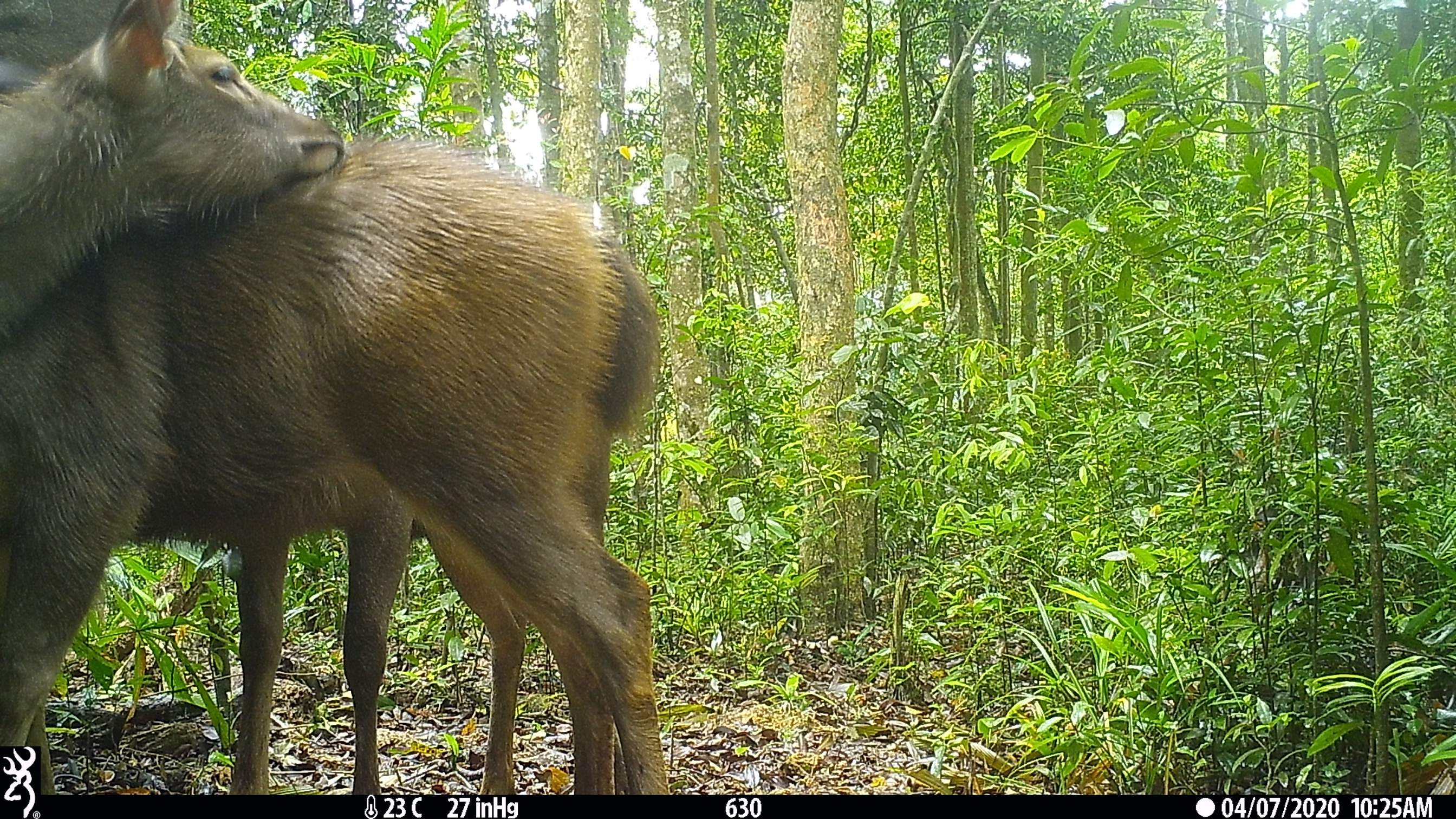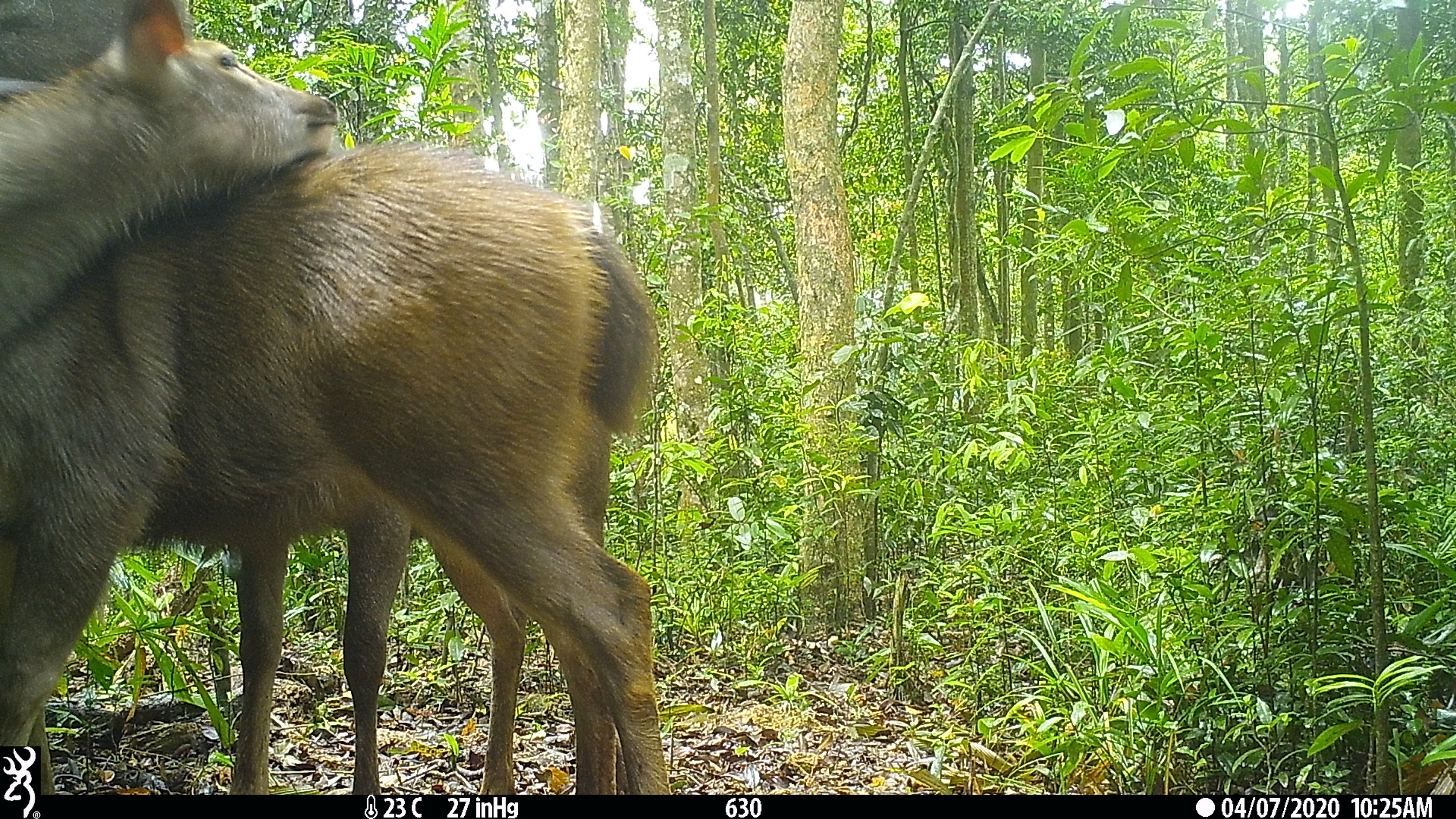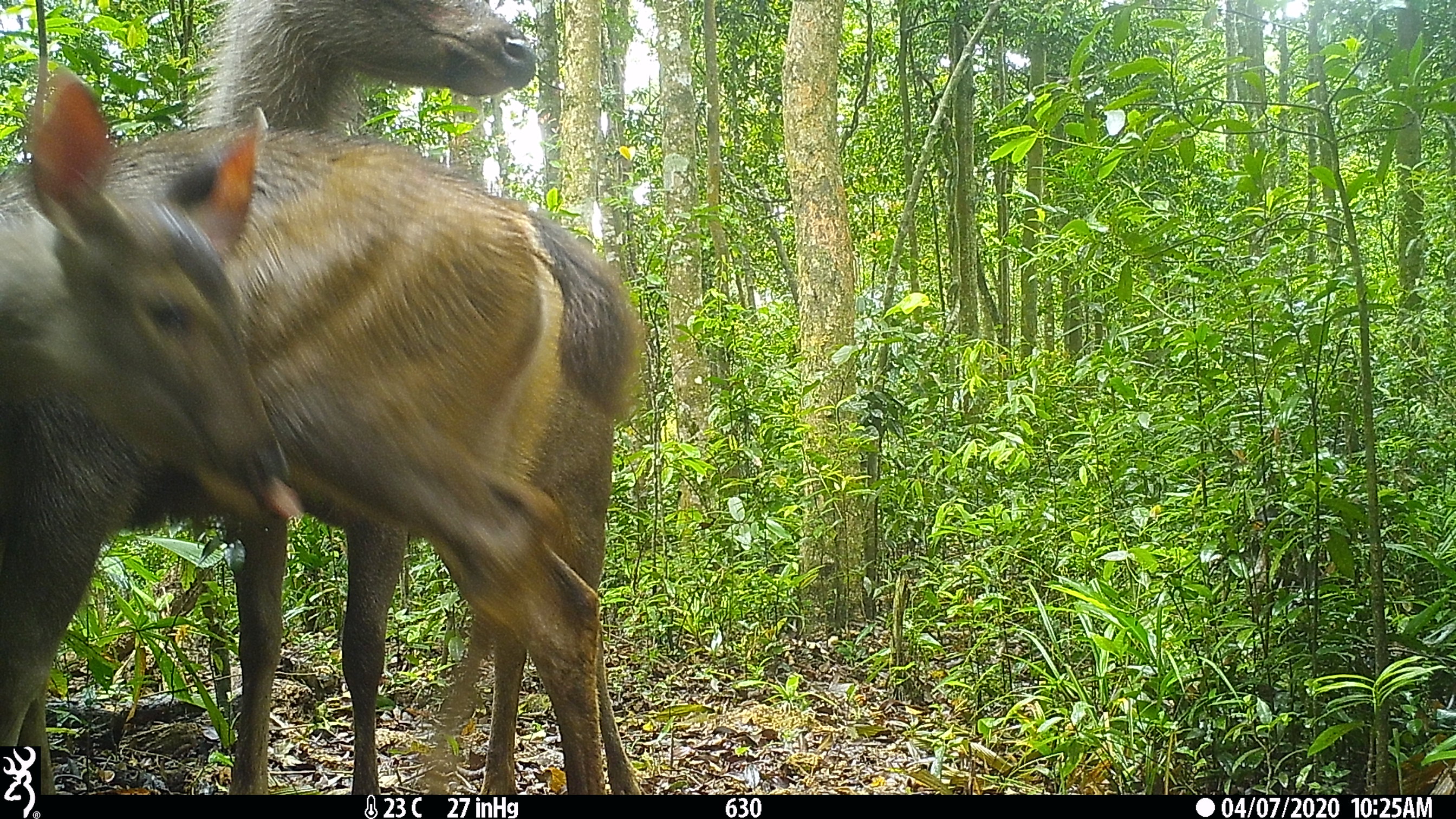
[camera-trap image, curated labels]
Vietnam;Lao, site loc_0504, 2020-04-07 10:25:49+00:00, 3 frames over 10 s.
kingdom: Animalia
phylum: Chordata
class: Mammalia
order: Artiodactyla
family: Cervidae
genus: Rusa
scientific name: Rusa unicolor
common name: sambar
Sambar (Rusa unicolor). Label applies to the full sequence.